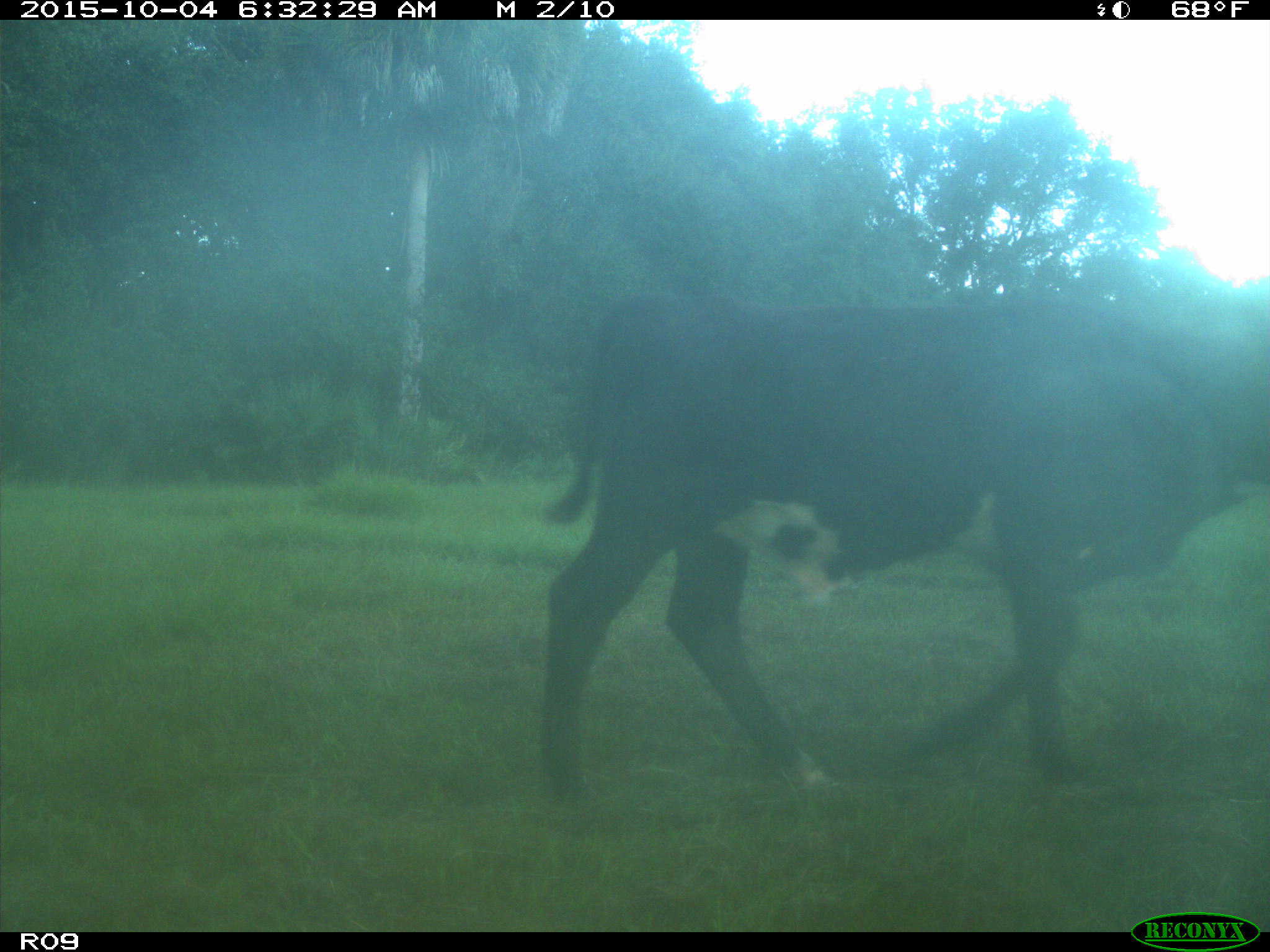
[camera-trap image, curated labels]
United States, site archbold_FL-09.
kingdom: Animalia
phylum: Chordata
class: Mammalia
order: Artiodactyla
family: Bovidae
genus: Bos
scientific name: Bos taurus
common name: domestic cow